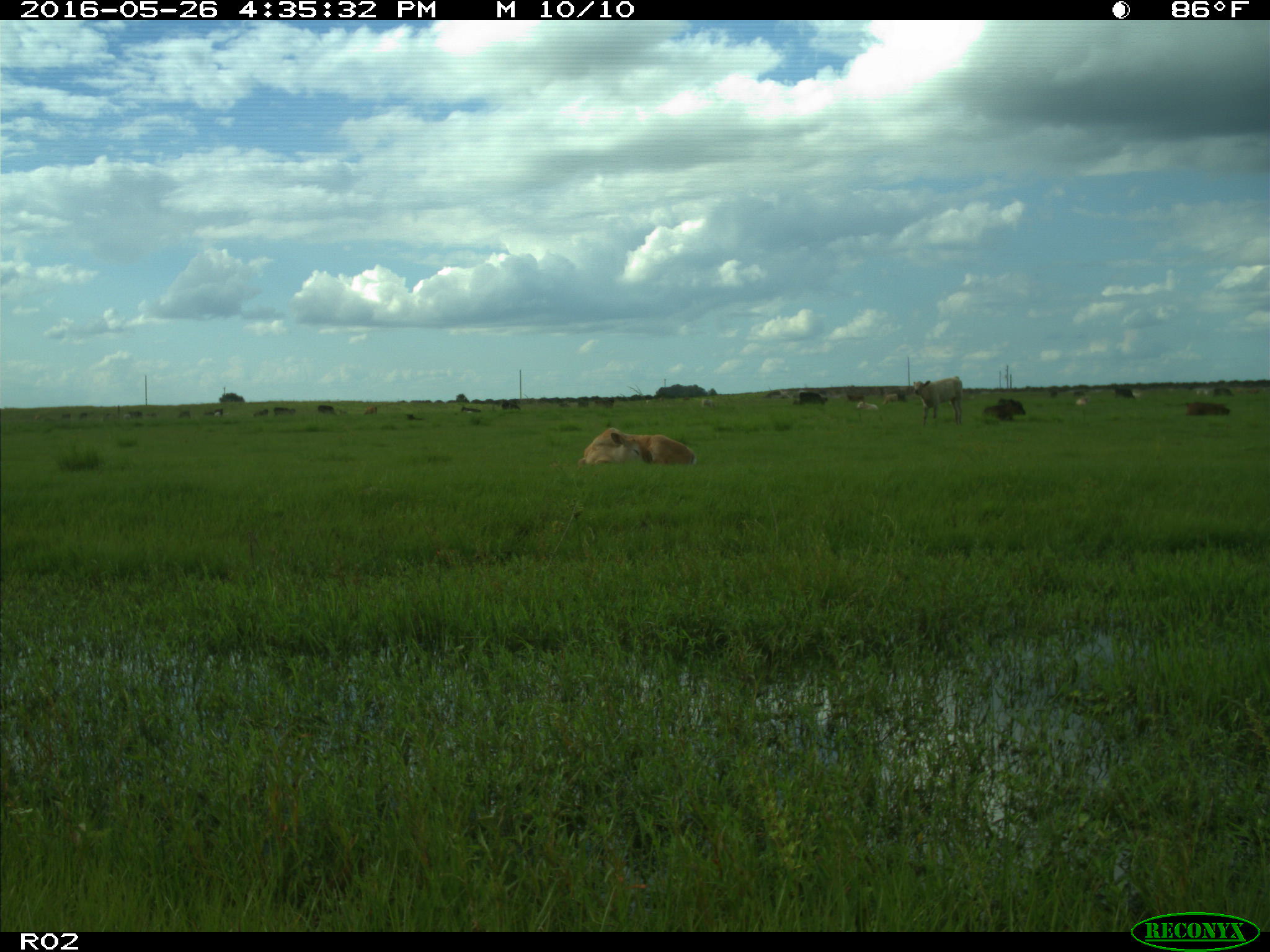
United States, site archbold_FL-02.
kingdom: Animalia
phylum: Chordata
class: Mammalia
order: Artiodactyla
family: Bovidae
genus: Bos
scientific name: Bos taurus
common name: domestic cow